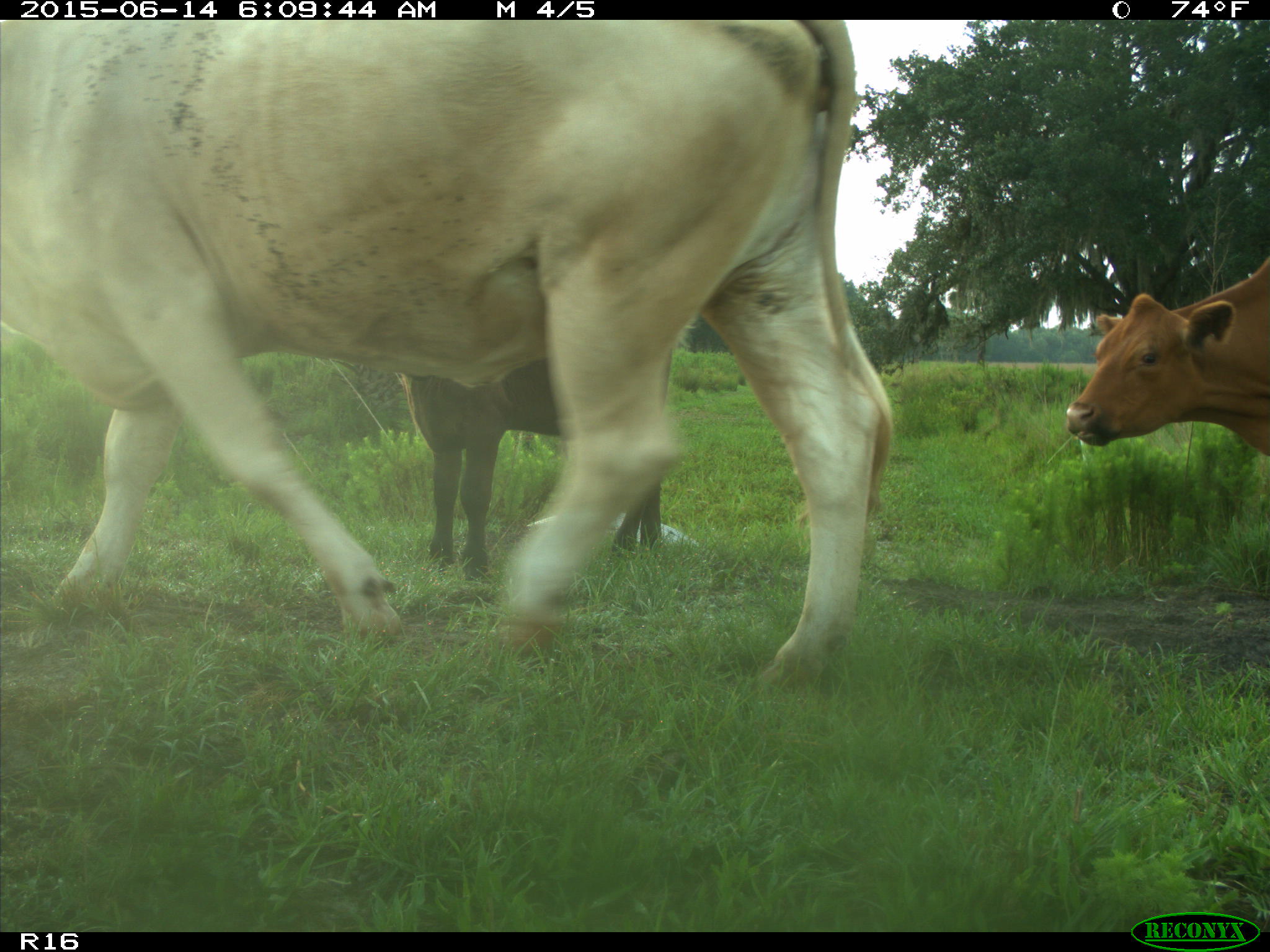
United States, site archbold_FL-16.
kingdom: Animalia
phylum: Chordata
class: Mammalia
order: Artiodactyla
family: Bovidae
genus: Bos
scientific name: Bos taurus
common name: domestic cow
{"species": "Bos taurus (domestic cow)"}